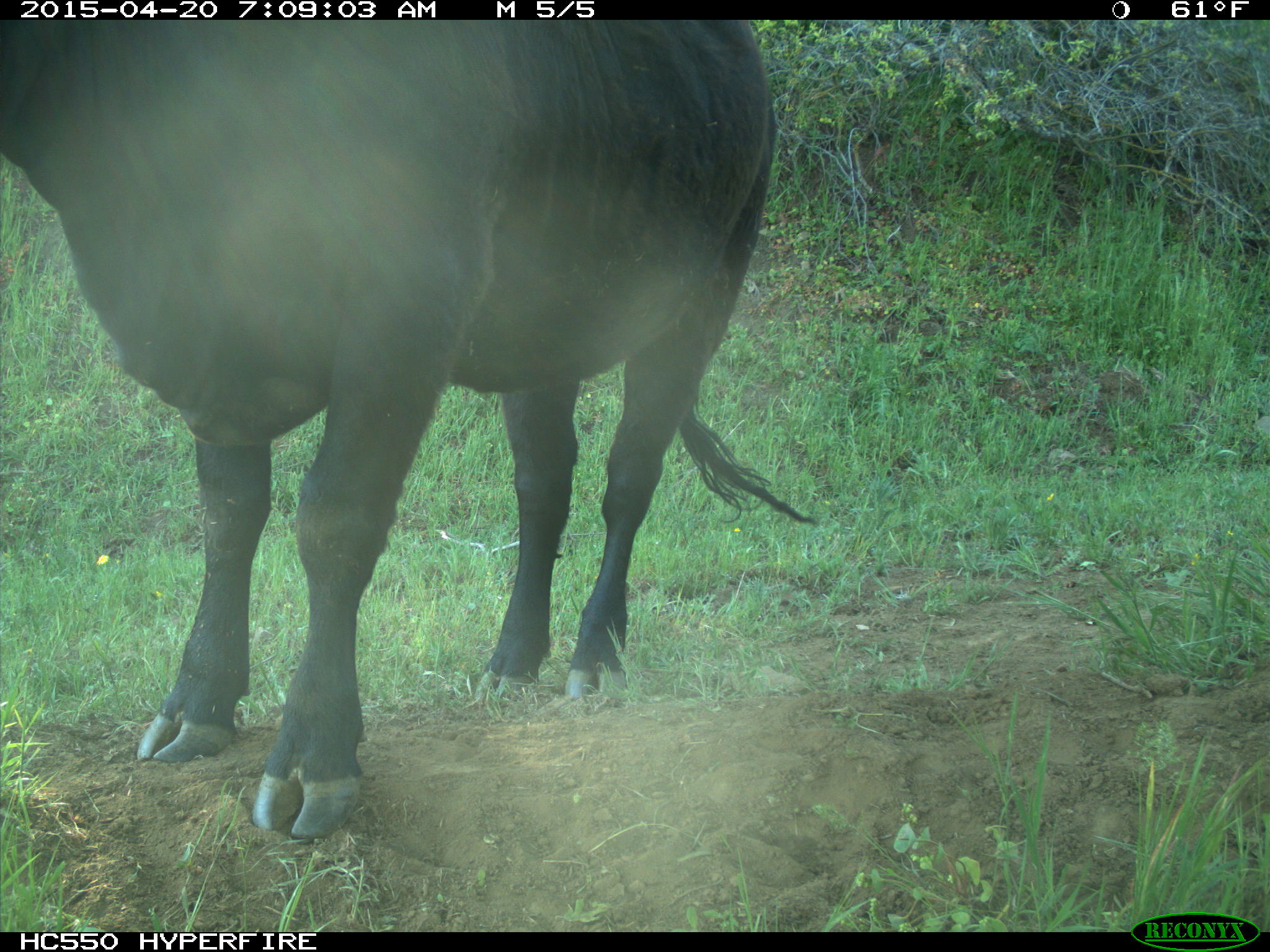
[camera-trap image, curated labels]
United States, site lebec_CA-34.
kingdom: Animalia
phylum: Chordata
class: Mammalia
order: Artiodactyla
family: Bovidae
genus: Bos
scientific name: Bos taurus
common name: domestic cow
Bos taurus (domestic cow).